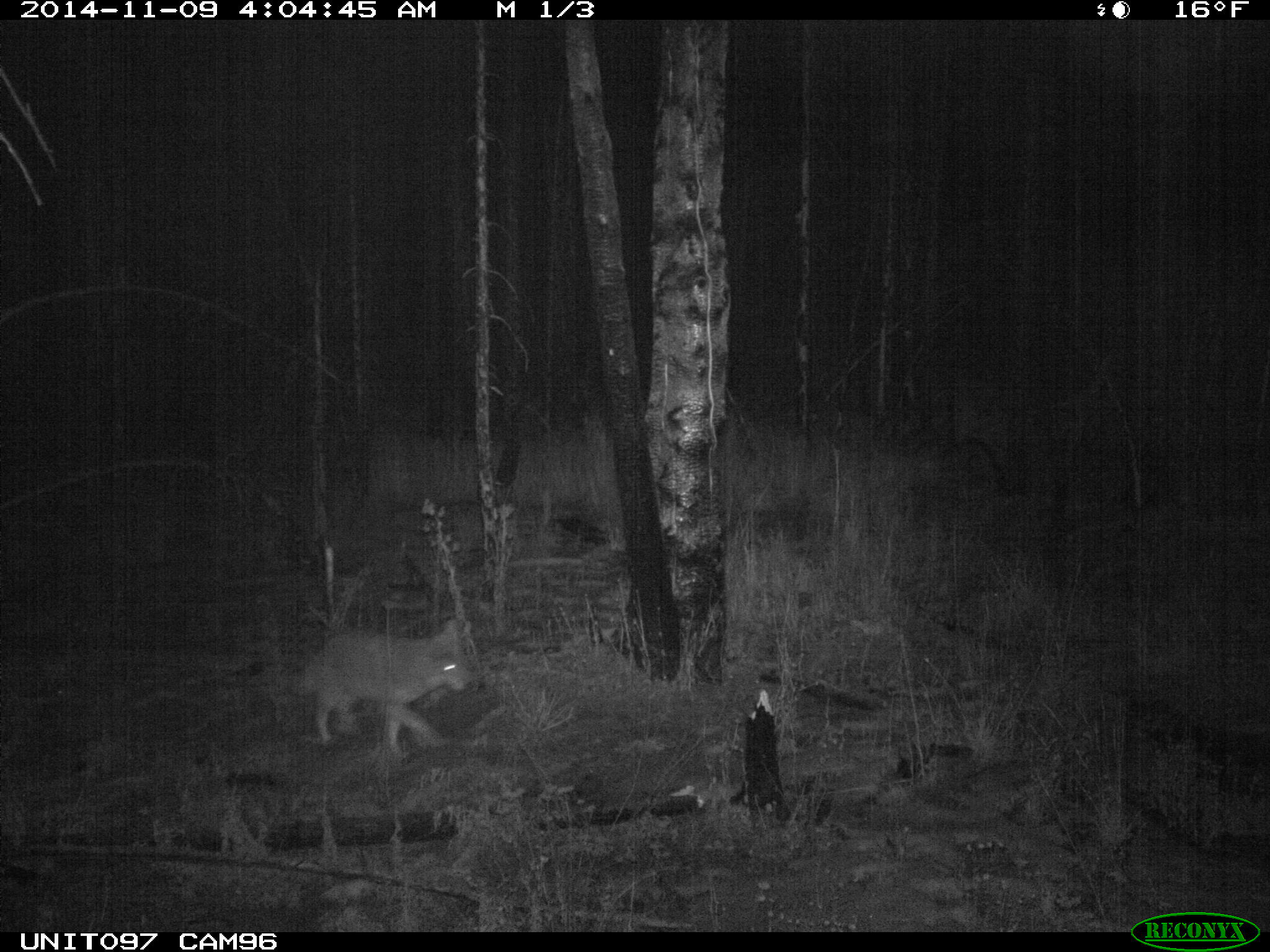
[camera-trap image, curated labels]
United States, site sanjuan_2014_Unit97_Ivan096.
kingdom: Animalia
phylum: Chordata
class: Mammalia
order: Carnivora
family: Canidae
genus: Canis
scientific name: Canis latrans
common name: coyote